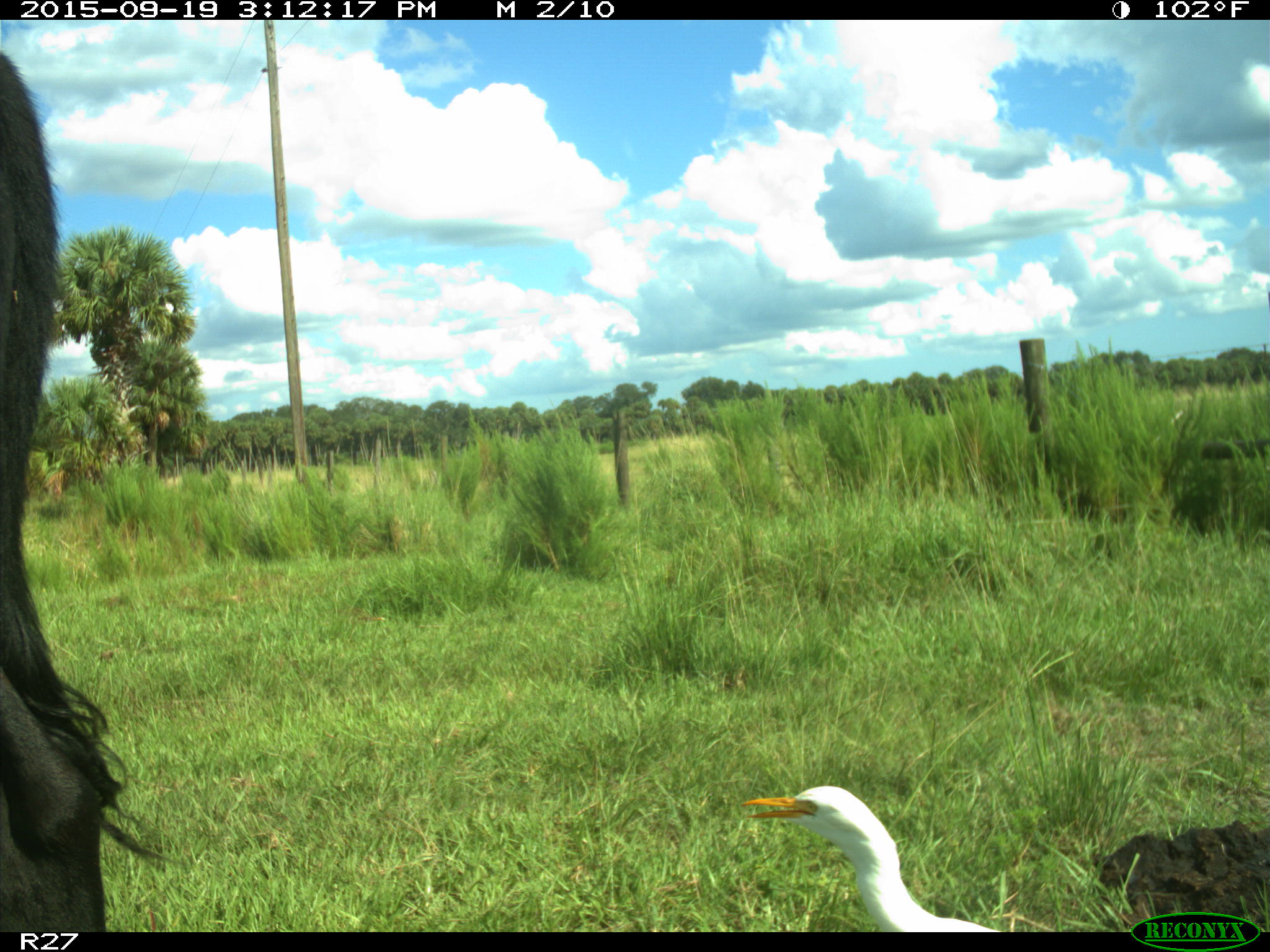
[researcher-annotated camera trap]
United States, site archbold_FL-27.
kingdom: Animalia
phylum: Chordata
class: Mammalia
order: Artiodactyla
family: Bovidae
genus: Bos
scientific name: Bos taurus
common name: domestic cow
Bos taurus (domestic cow).